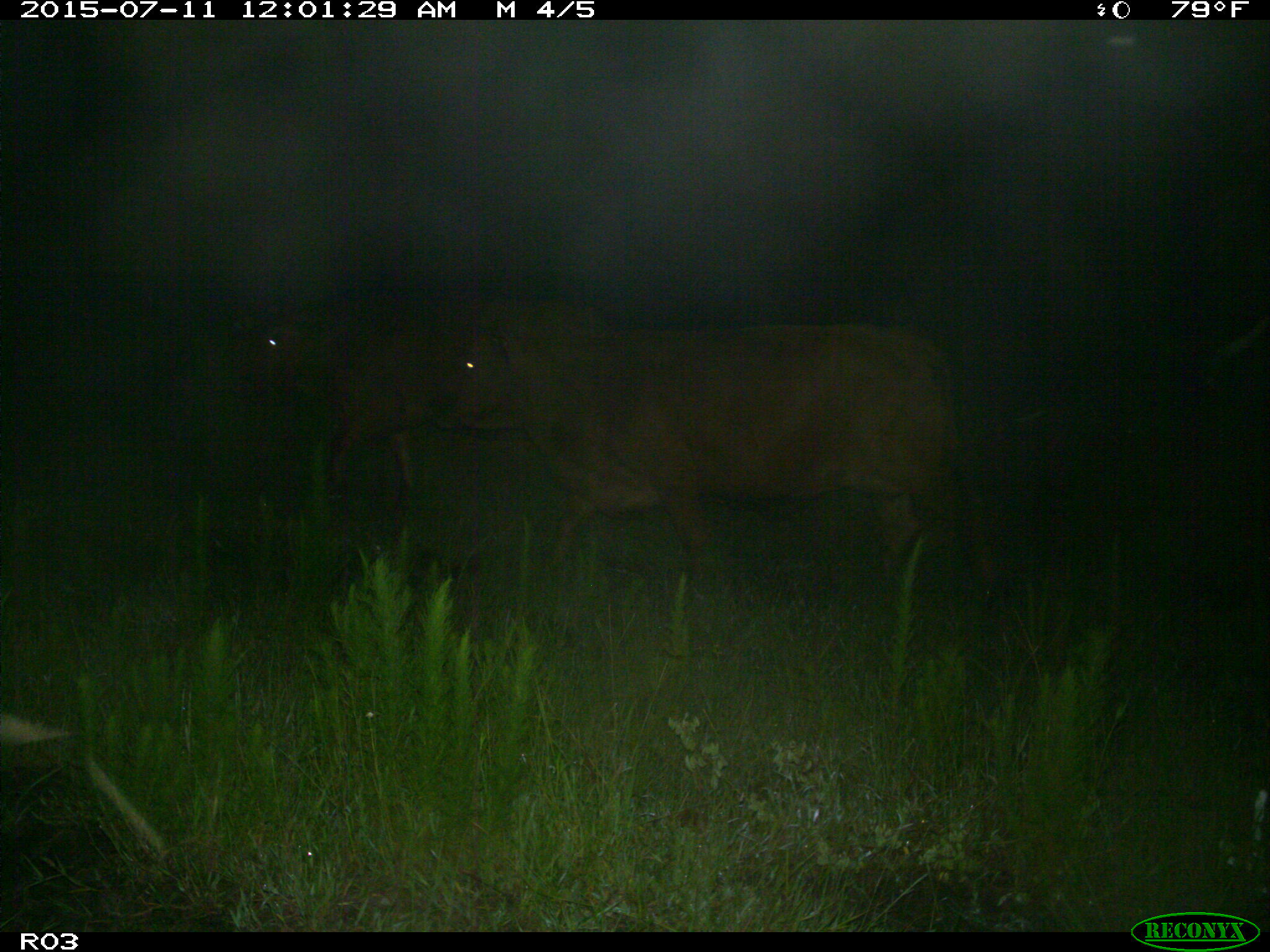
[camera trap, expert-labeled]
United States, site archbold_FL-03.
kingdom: Animalia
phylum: Chordata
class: Mammalia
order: Artiodactyla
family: Bovidae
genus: Bos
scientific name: Bos taurus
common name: domestic cow